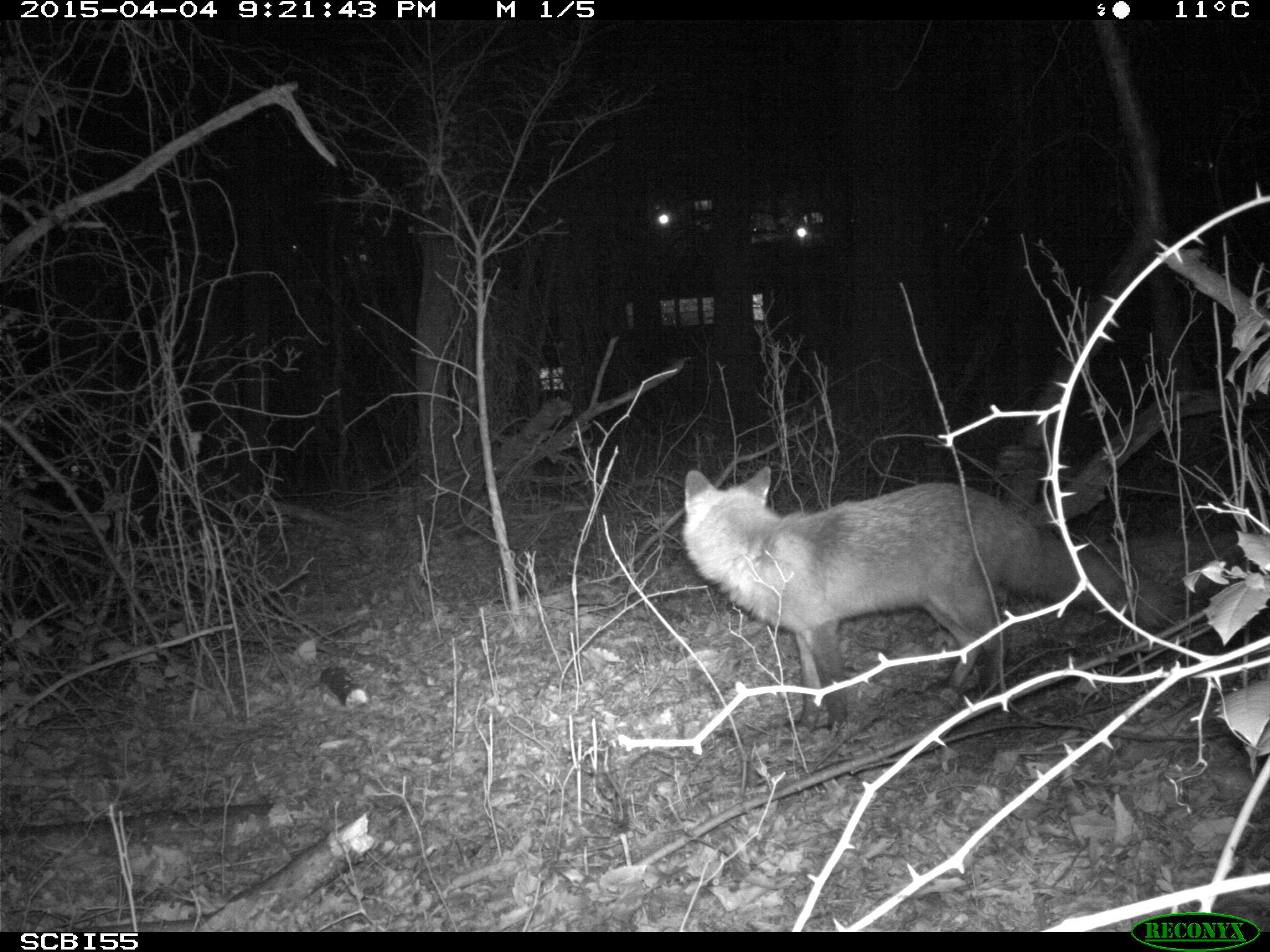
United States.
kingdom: Animalia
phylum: Chordata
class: Mammalia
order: Carnivora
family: Canidae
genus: Vulpes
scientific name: Vulpes vulpes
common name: red fox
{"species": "Red Fox (Vulpes vulpes)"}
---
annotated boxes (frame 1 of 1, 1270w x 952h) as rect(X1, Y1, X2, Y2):
Red Fox: rect(675, 466, 1132, 733)